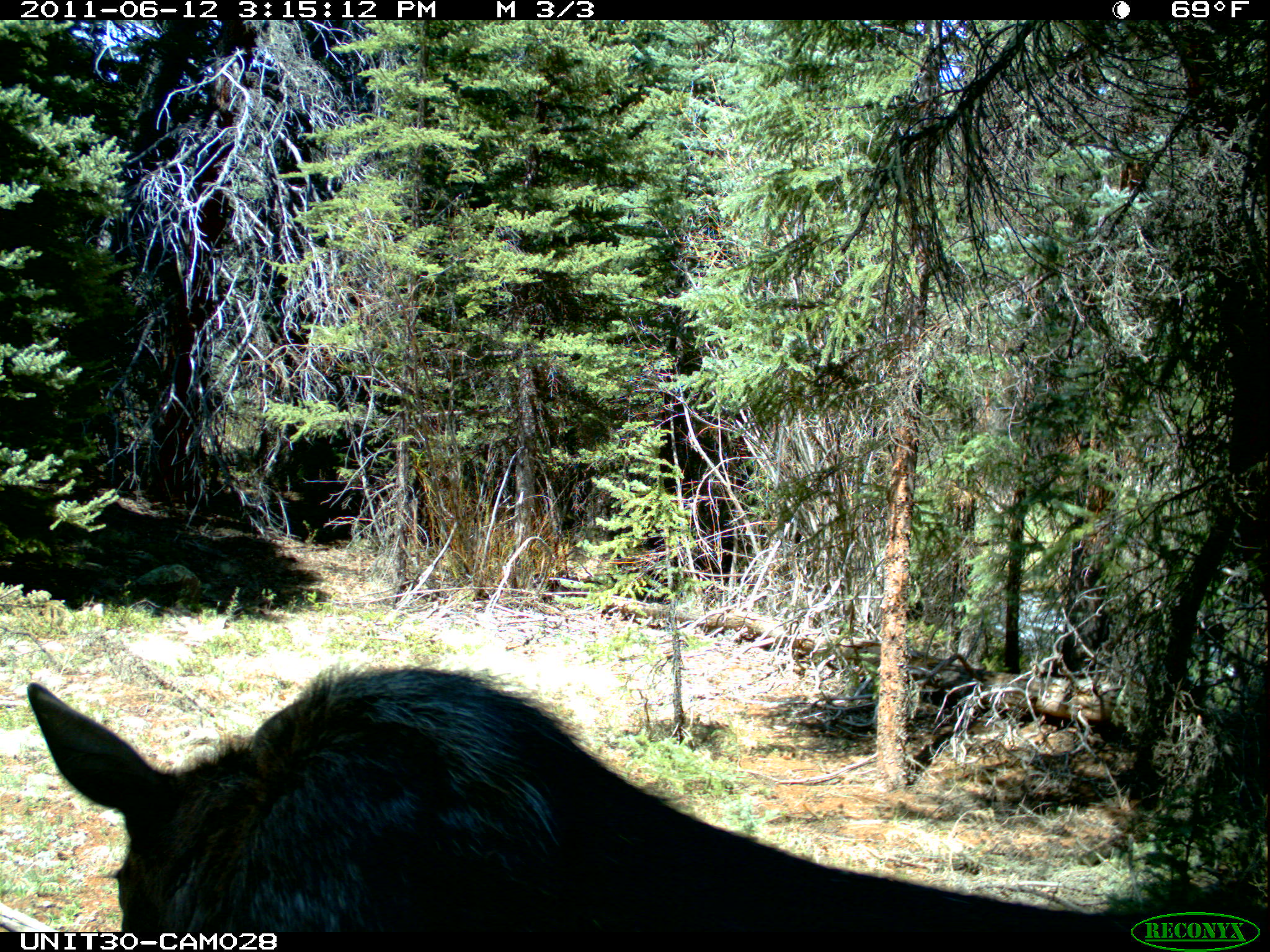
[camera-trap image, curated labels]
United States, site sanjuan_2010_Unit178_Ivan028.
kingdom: Animalia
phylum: Chordata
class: Mammalia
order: Artiodactyla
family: Cervidae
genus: Alces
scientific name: Alces alces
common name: moose